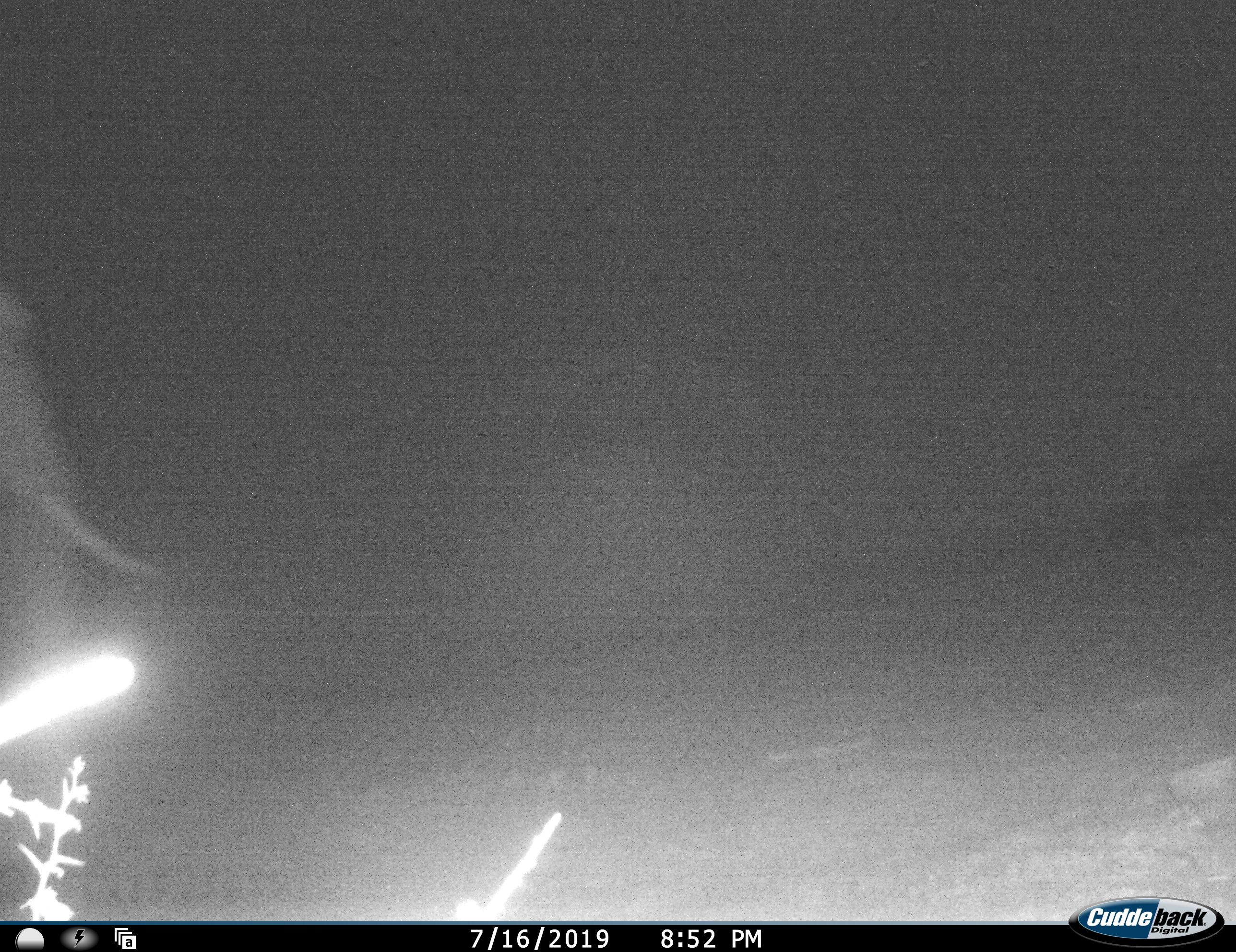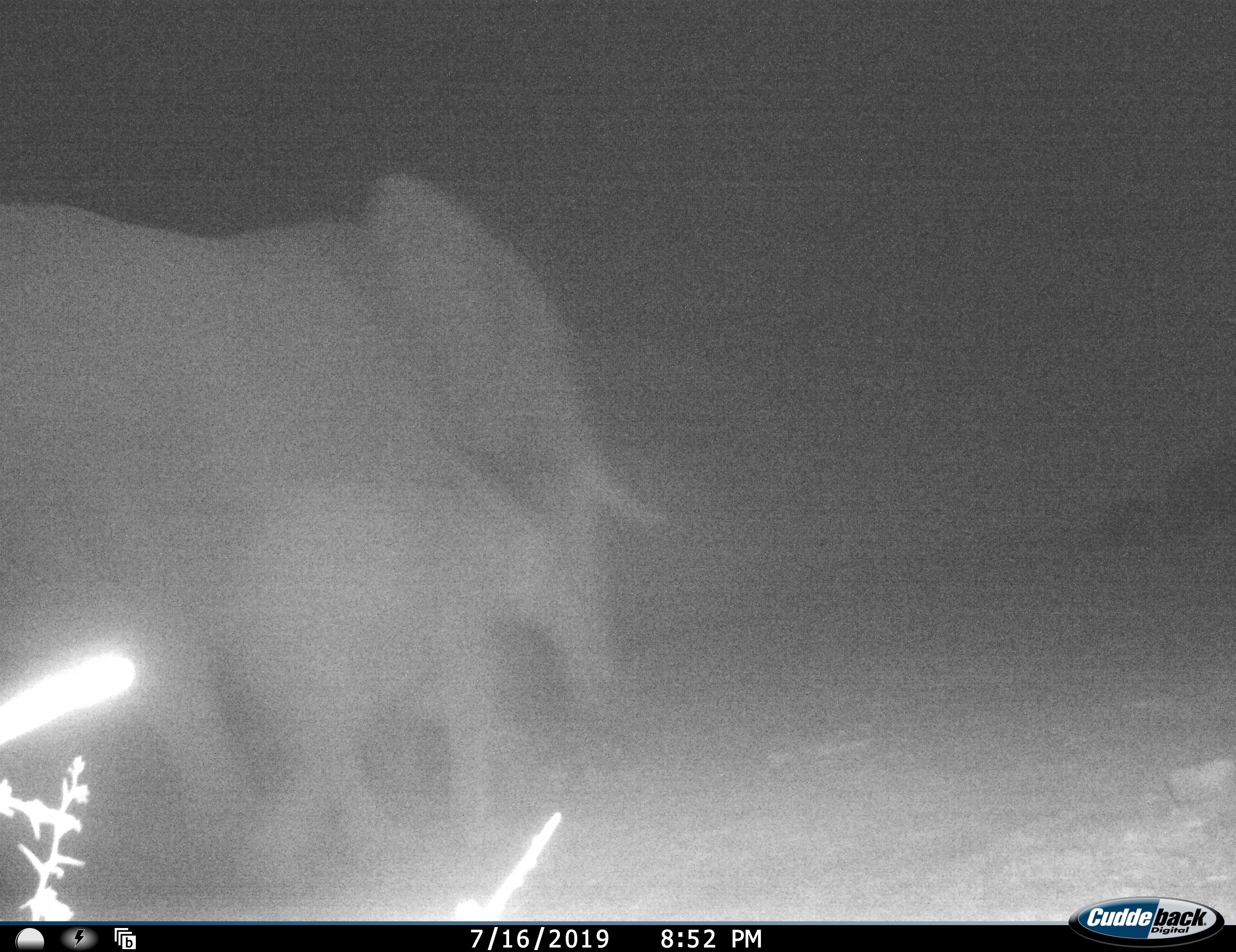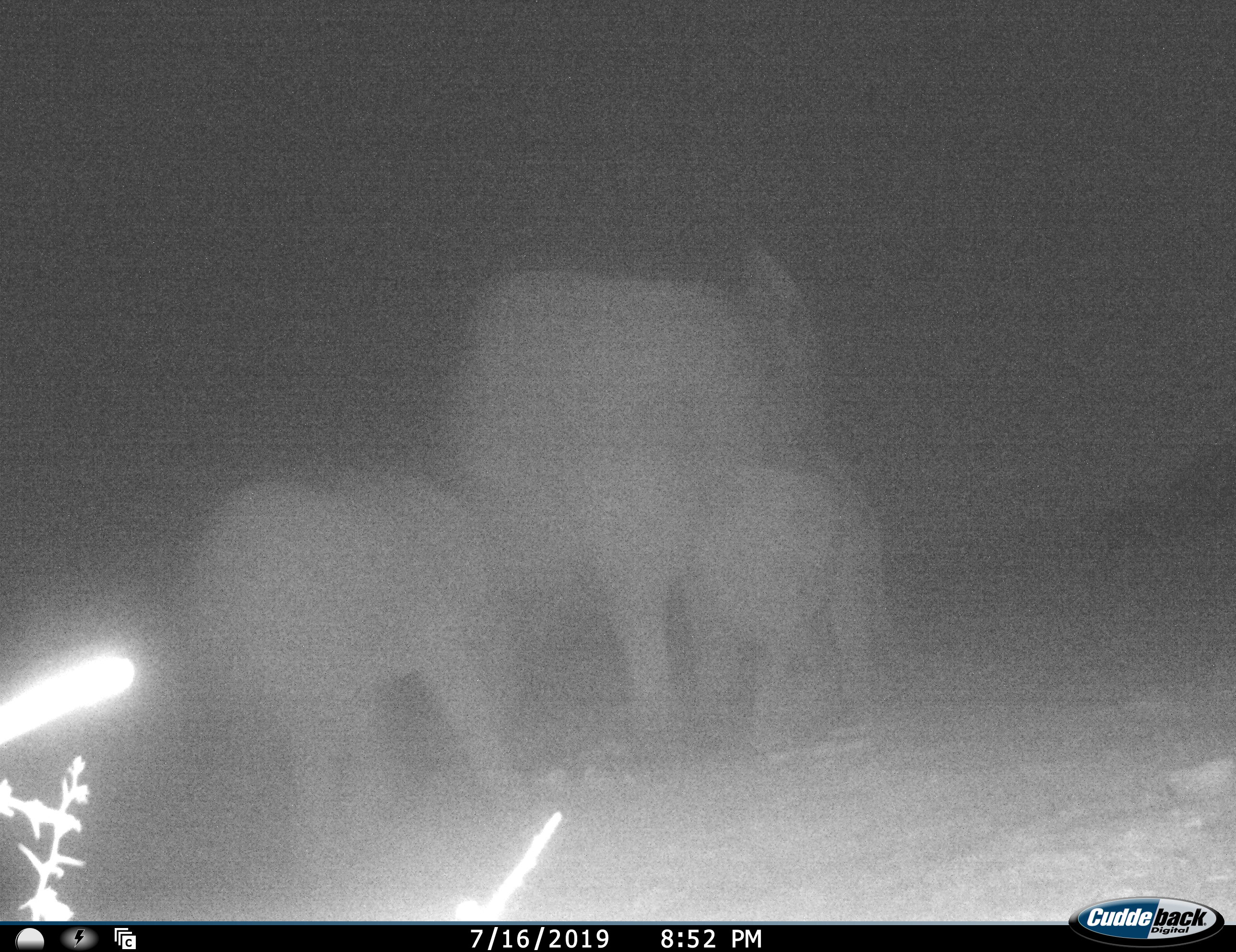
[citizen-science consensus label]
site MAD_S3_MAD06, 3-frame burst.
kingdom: Animalia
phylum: Chordata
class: Mammalia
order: Proboscidea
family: Elephantidae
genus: Loxodonta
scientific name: Loxodonta africana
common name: african bush elephant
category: elephant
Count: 3.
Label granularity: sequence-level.